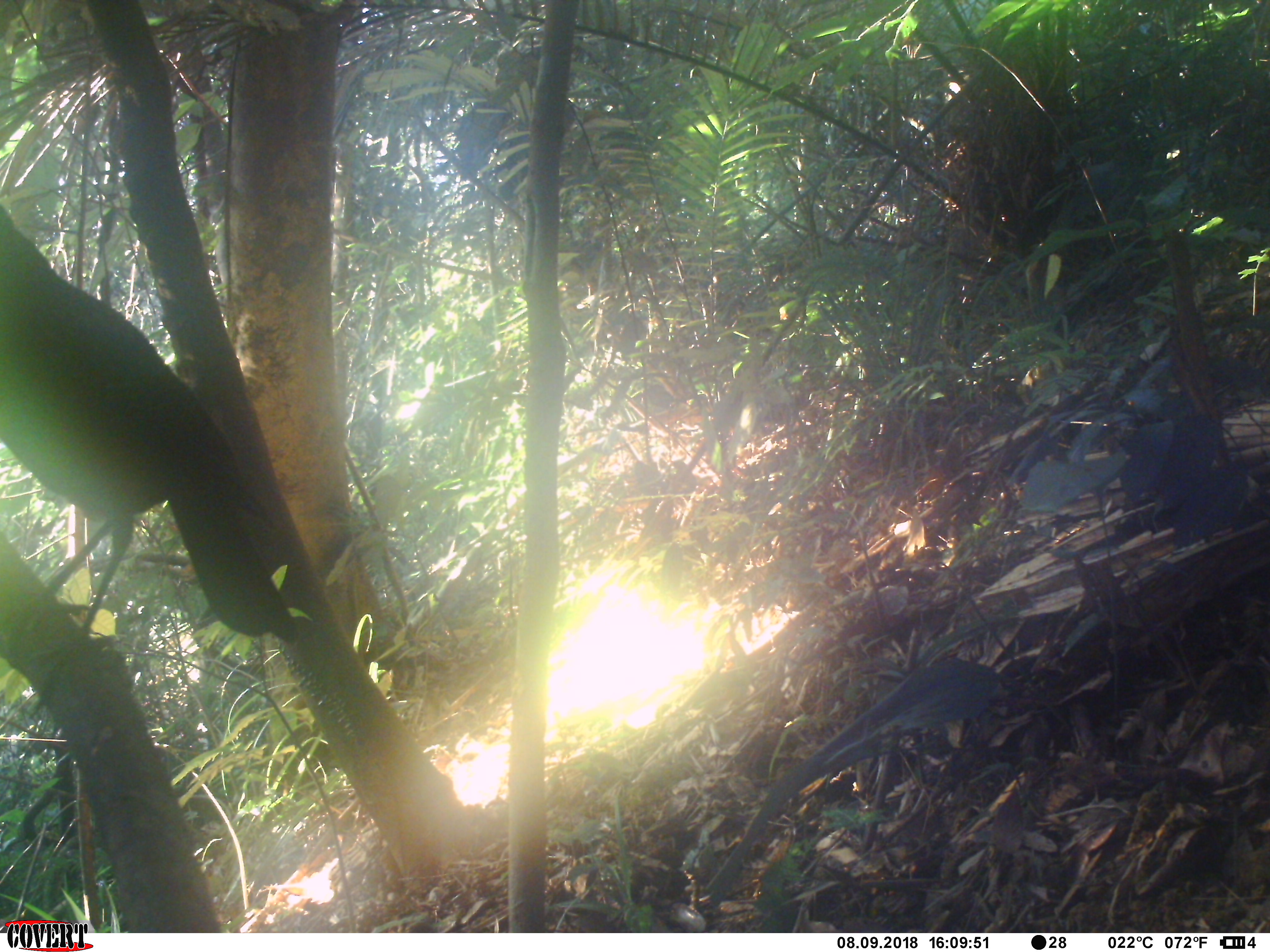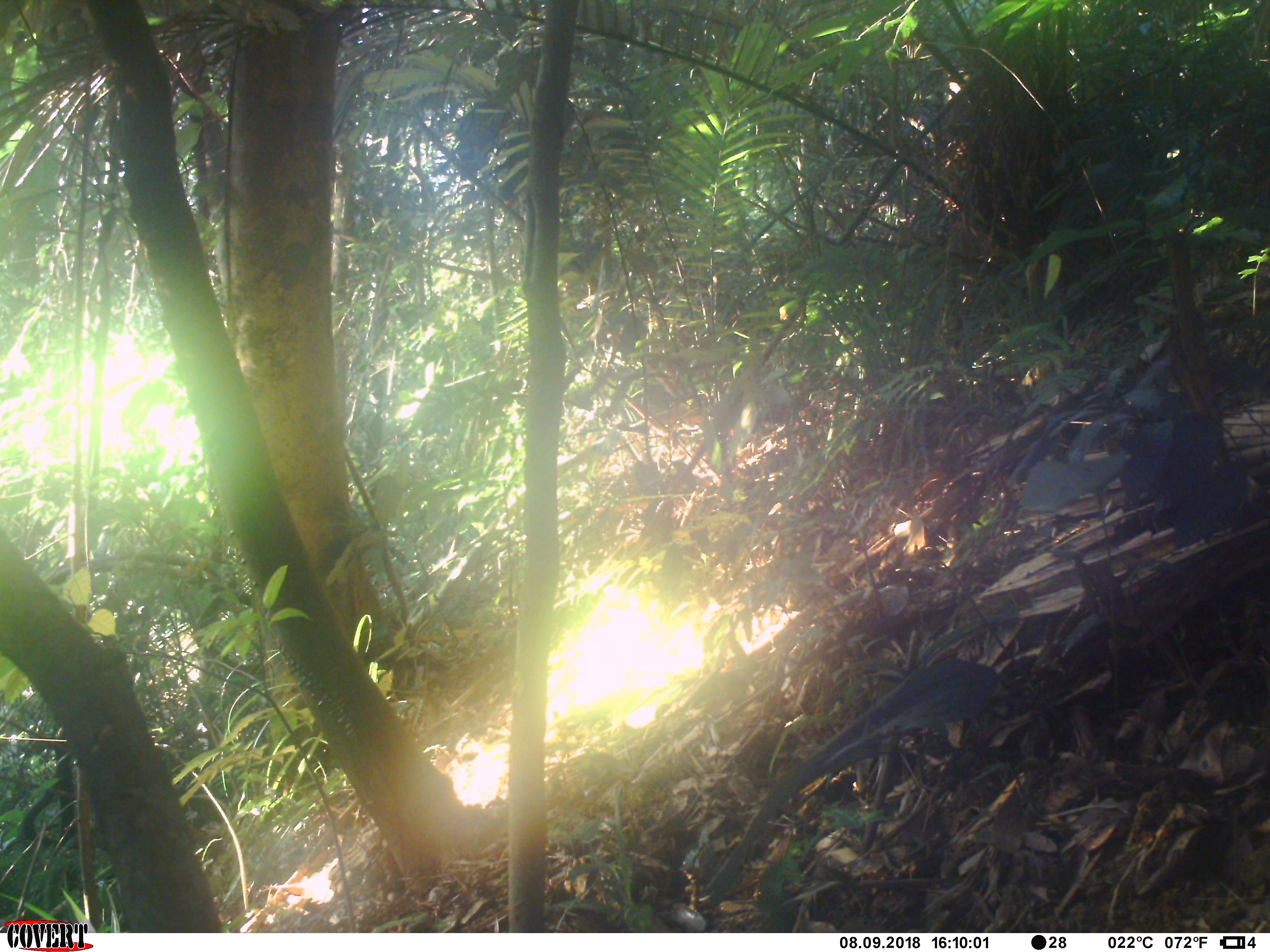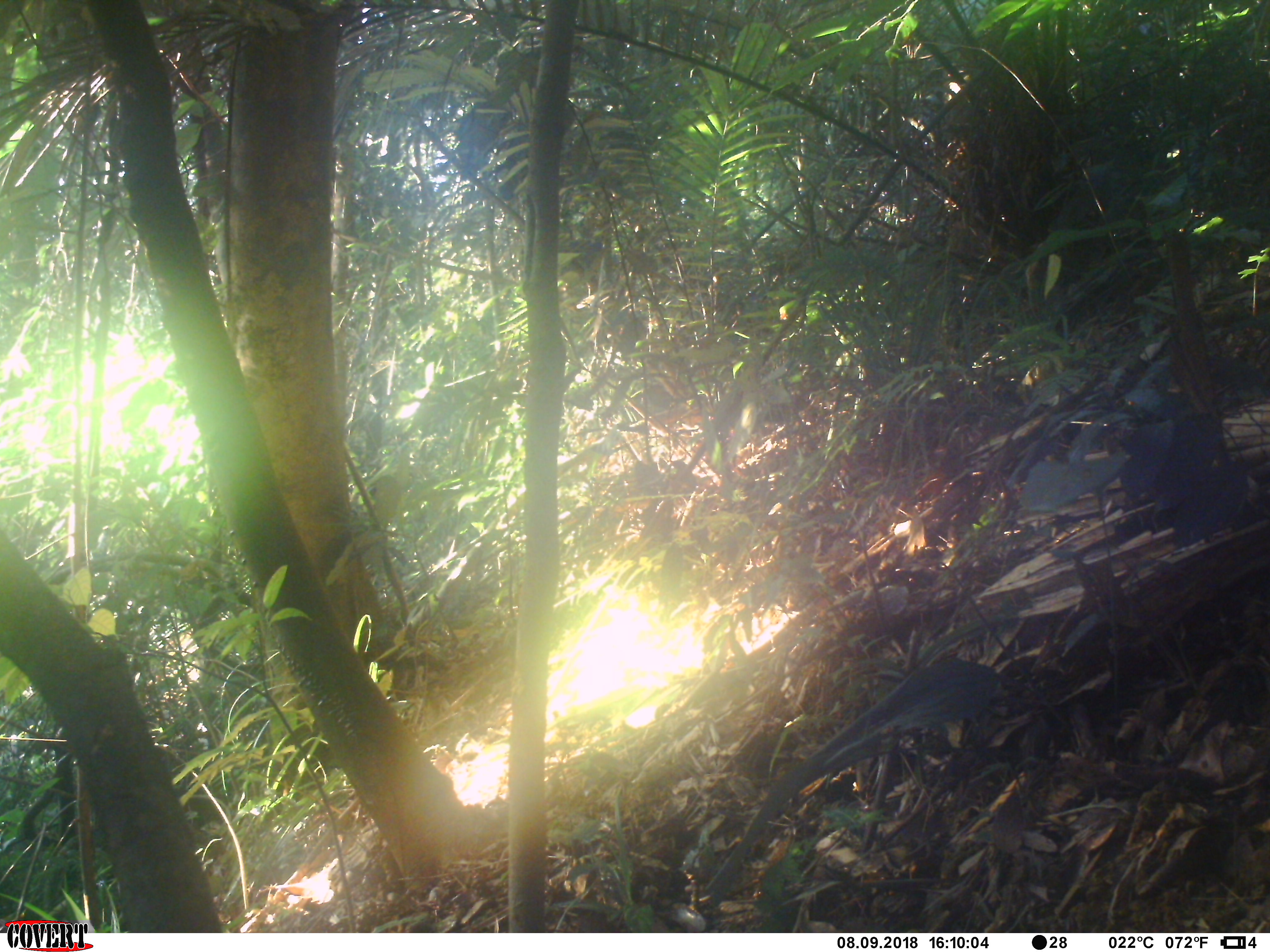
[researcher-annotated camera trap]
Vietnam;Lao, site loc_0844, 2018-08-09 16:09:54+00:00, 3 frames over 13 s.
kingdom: Animalia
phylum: Chordata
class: Aves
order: Passeriformes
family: Muscicapidae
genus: Myophonus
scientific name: Myophonus caeruleus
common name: blue whistling thrush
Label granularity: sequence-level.